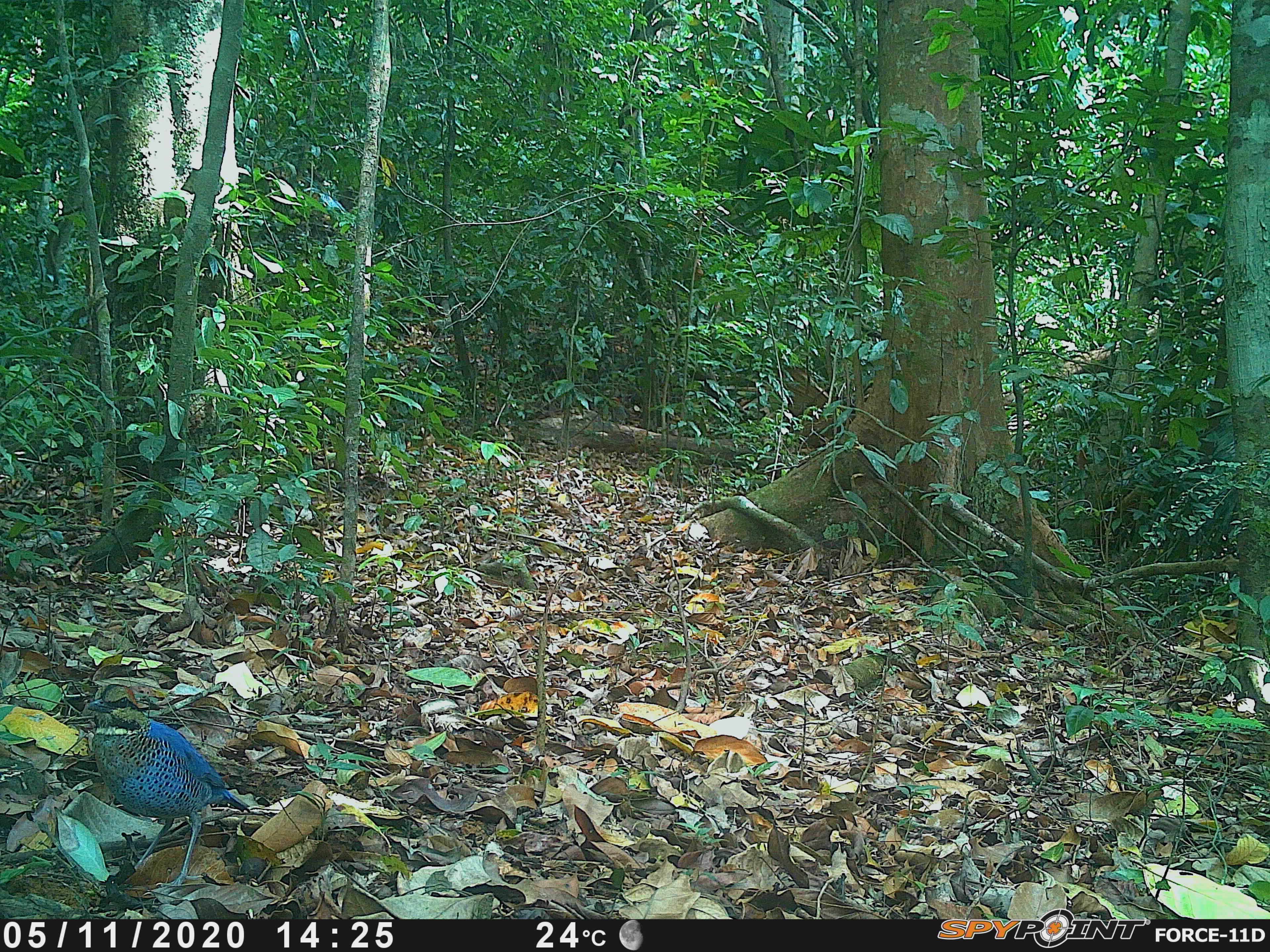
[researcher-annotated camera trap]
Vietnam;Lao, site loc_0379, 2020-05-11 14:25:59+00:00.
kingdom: Animalia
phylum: Chordata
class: Aves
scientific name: Aves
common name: bird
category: unidentified bird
Unidentified bird (bird) (Aves). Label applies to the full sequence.